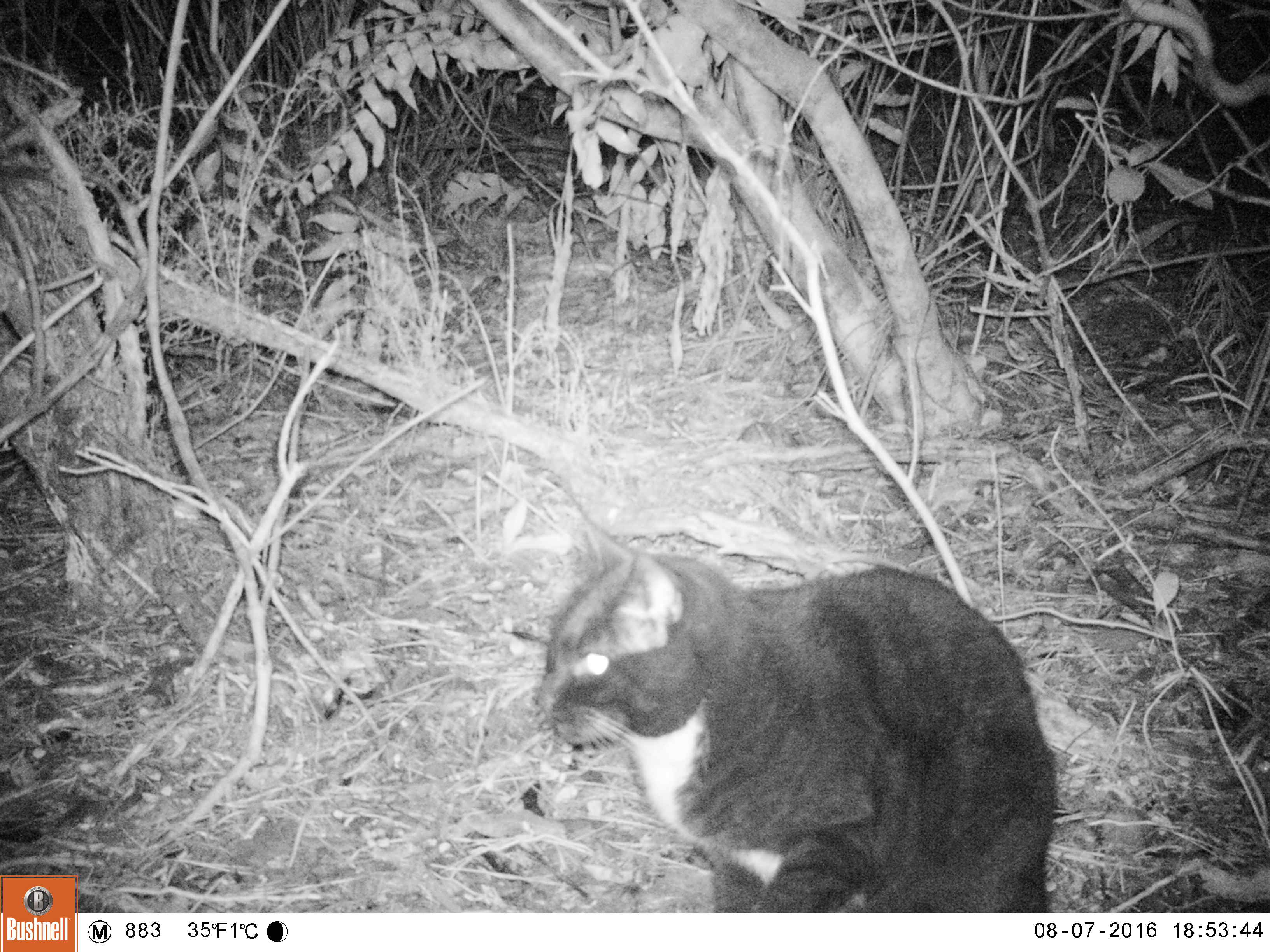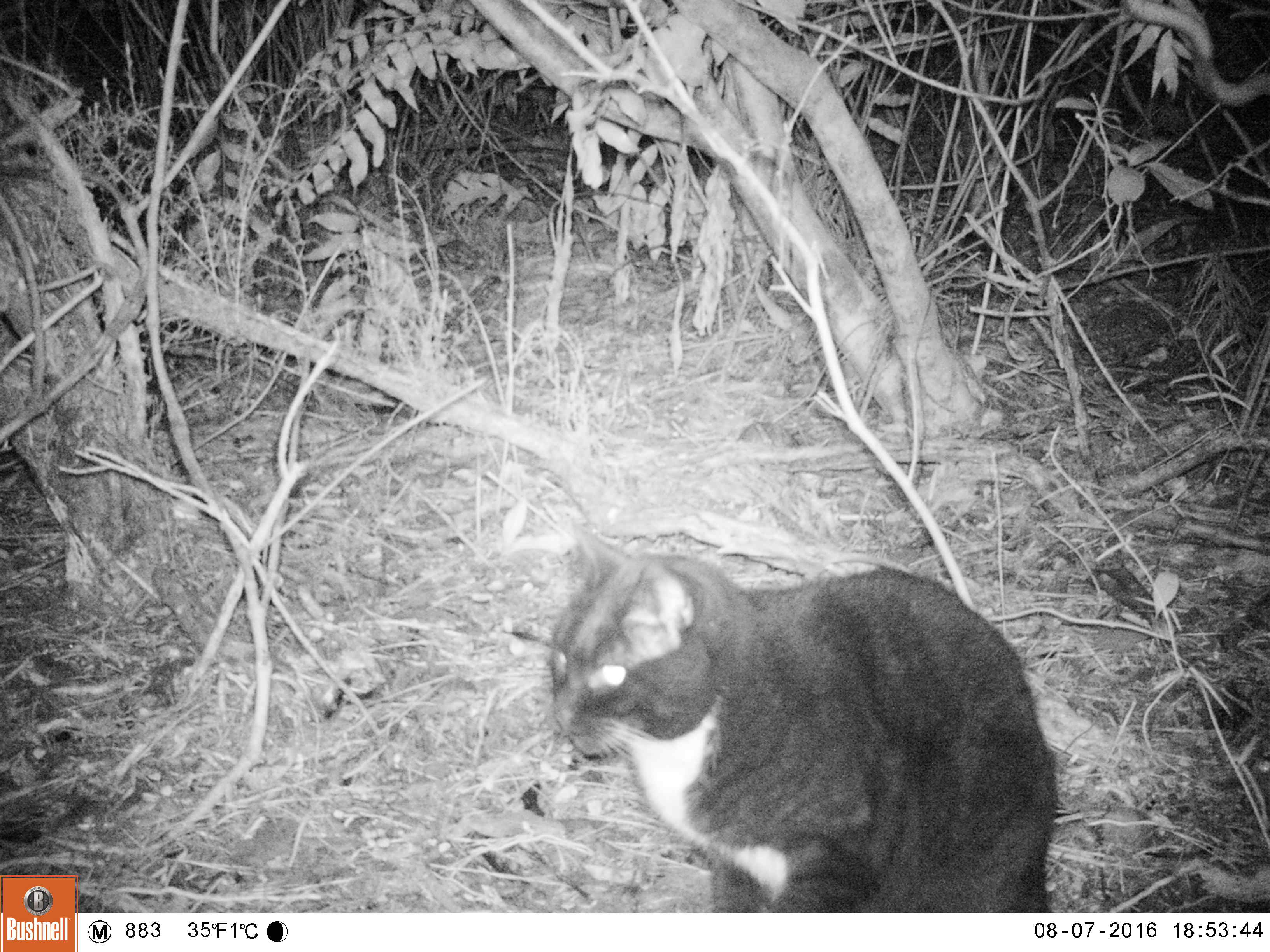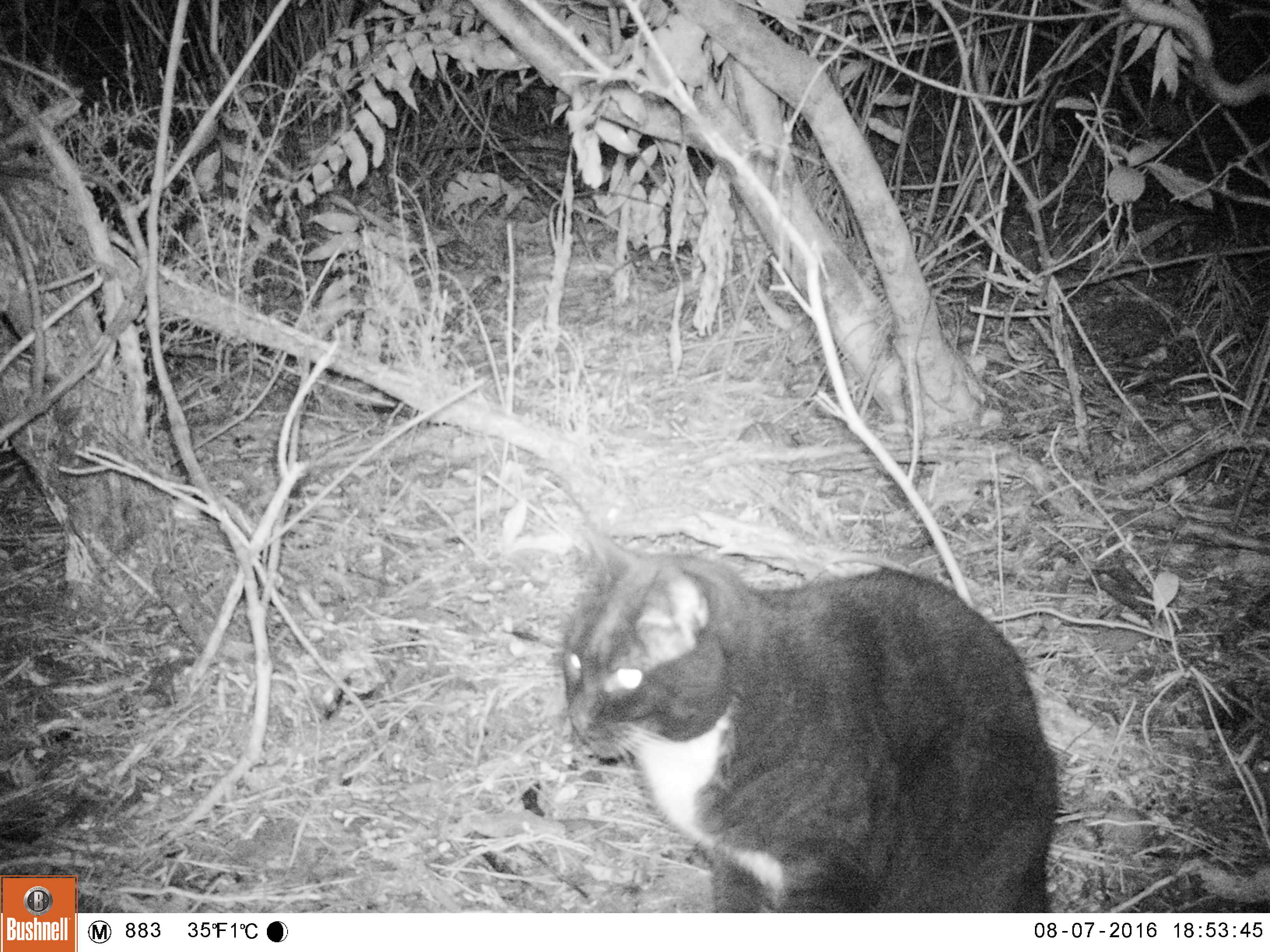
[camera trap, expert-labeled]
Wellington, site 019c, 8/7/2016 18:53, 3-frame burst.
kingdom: Animalia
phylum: Chordata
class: Mammalia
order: Carnivora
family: Felidae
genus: Felis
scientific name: Felis catus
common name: cat